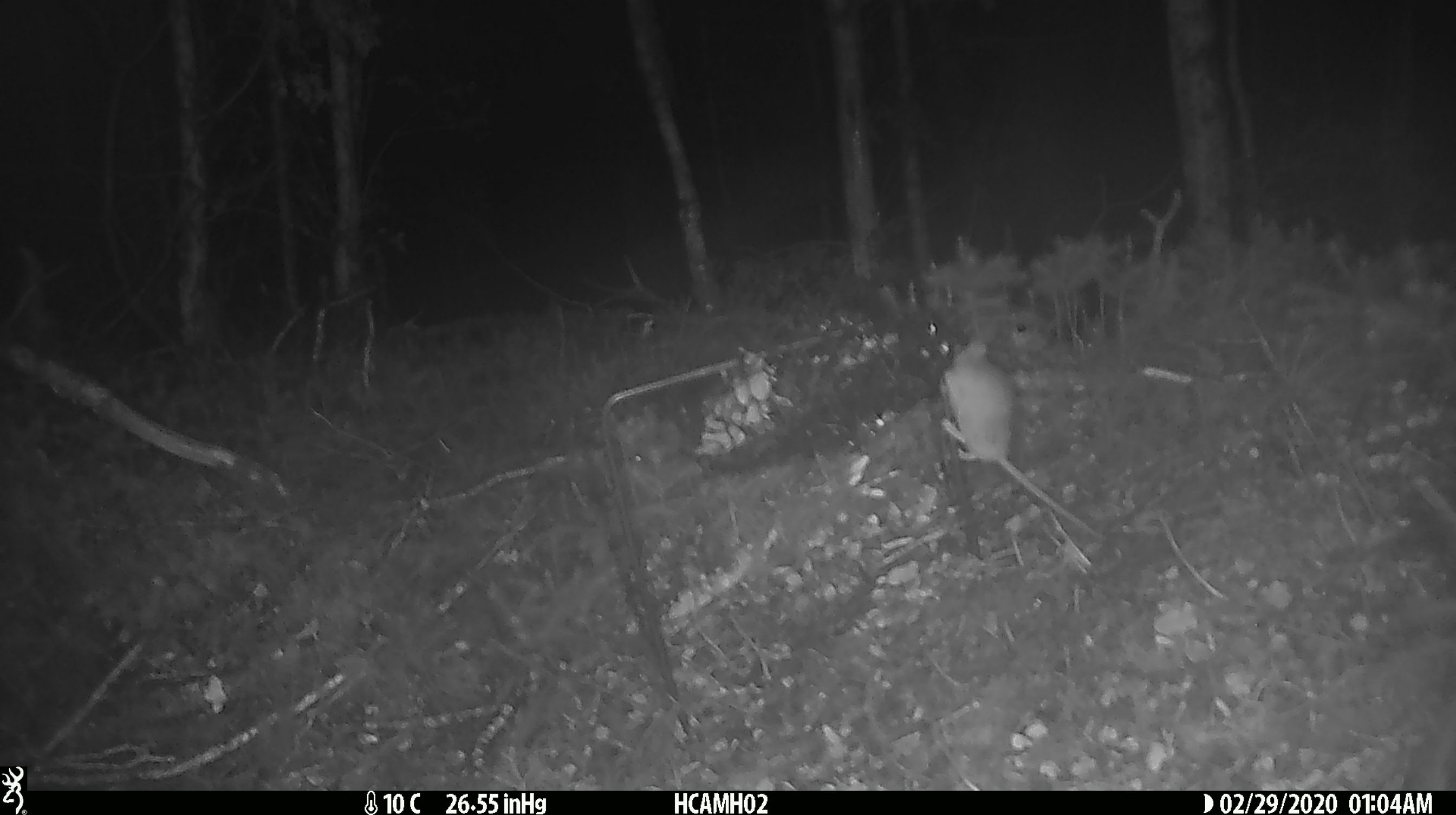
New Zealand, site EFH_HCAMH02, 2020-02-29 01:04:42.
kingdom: Animalia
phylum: Chordata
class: Mammalia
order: Rodentia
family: Muridae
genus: Mus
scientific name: Mus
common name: mouse